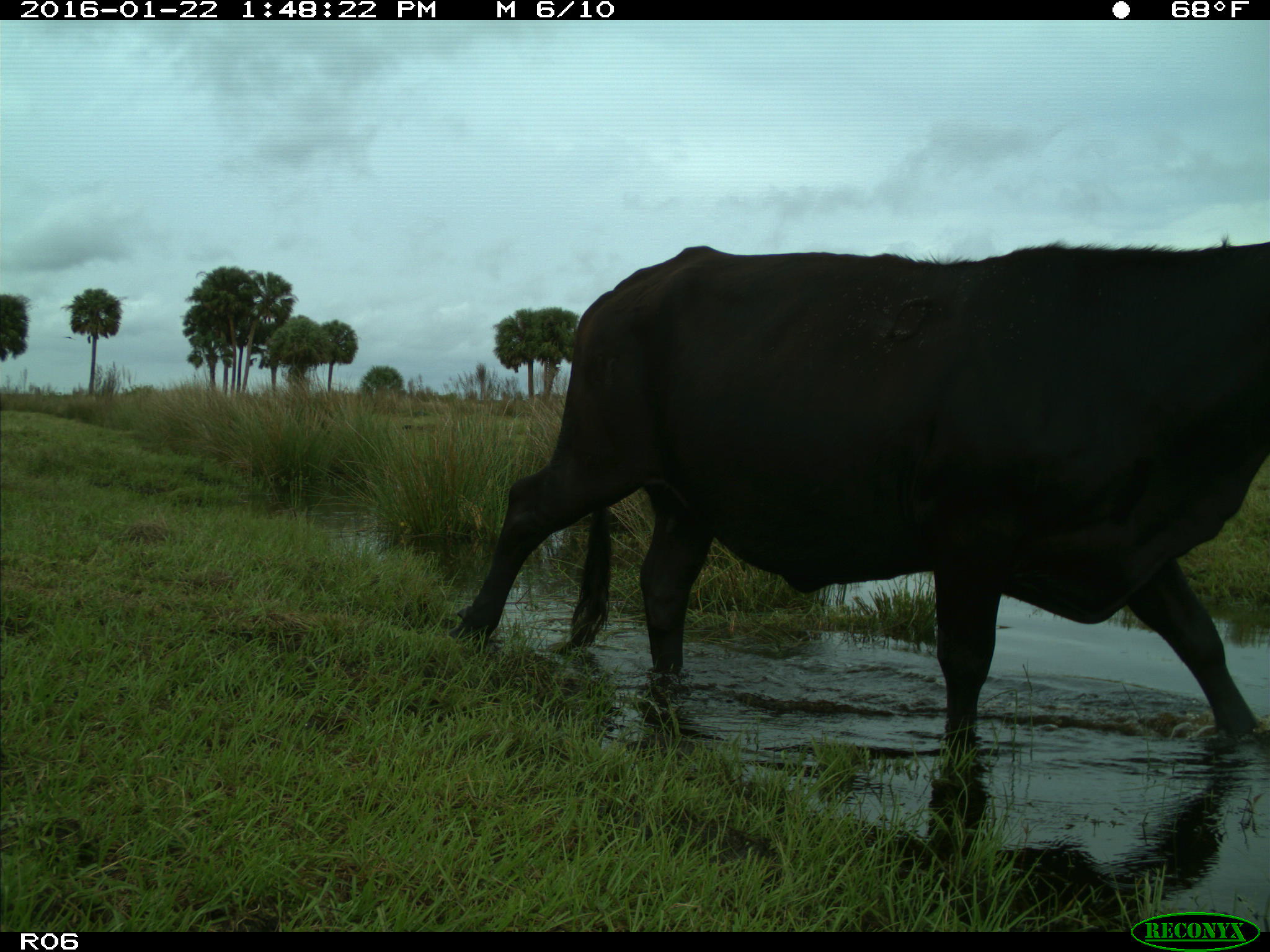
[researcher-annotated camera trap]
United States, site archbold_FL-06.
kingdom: Animalia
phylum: Chordata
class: Mammalia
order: Artiodactyla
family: Bovidae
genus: Bos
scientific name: Bos taurus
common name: domestic cow